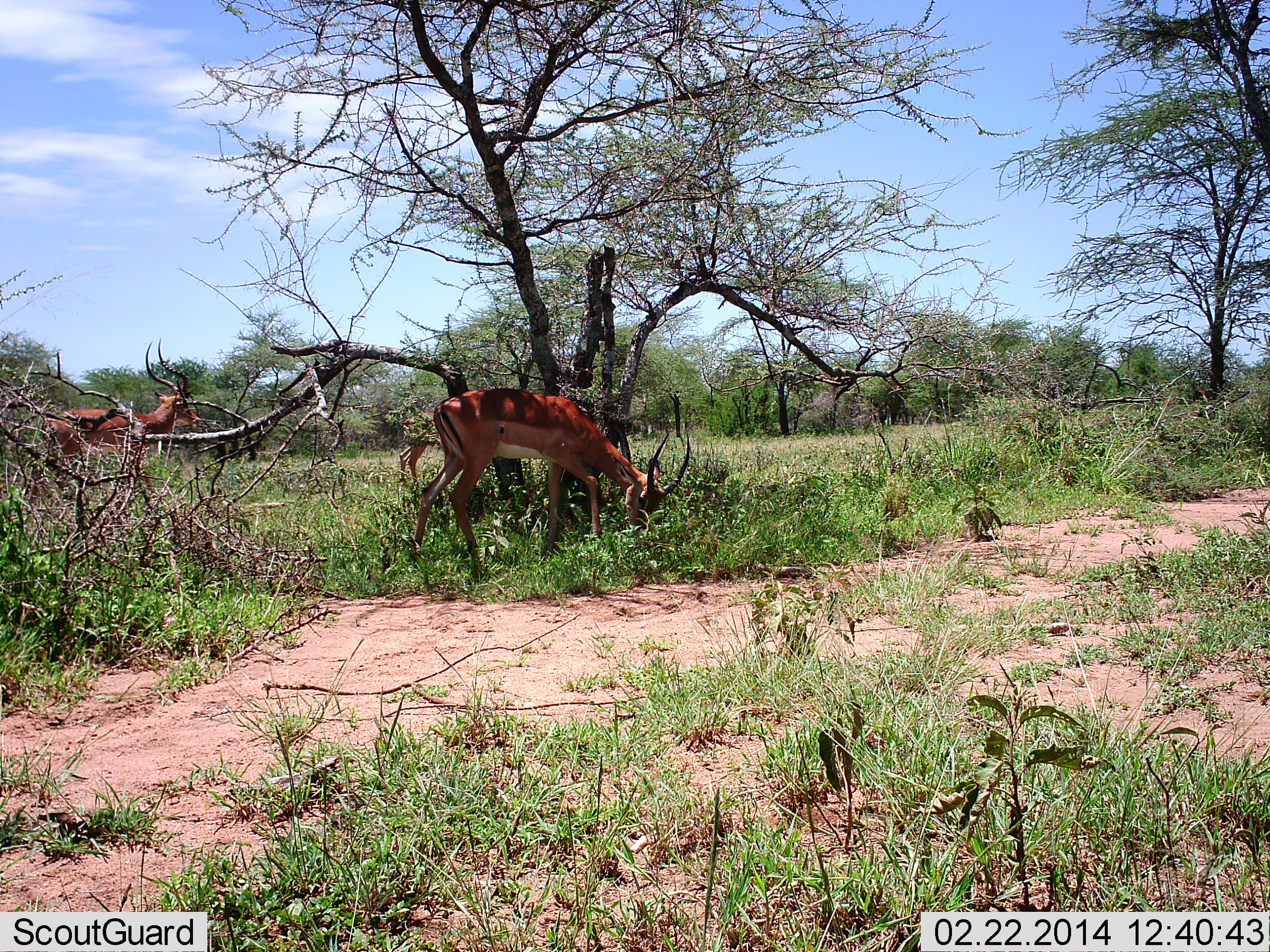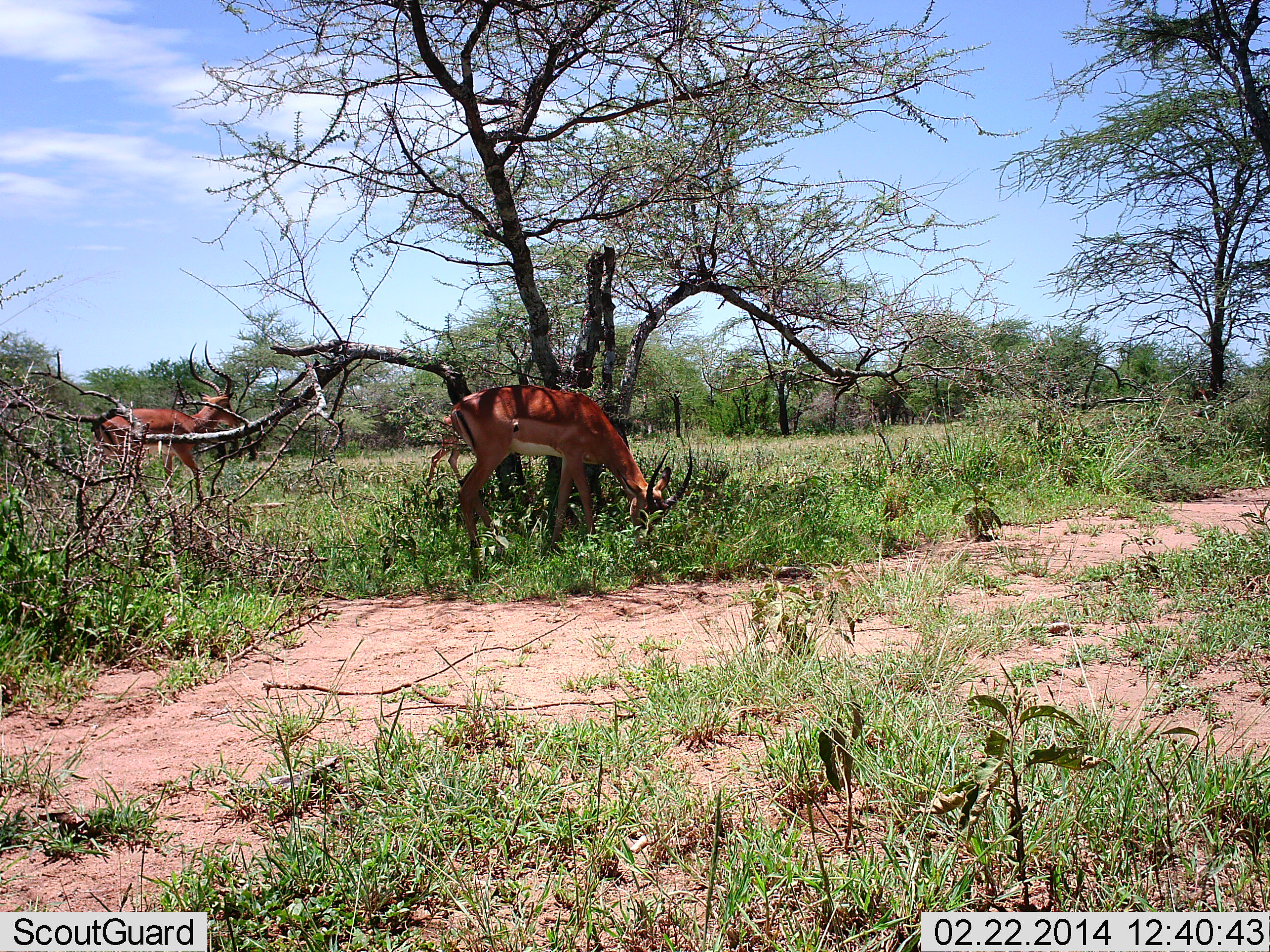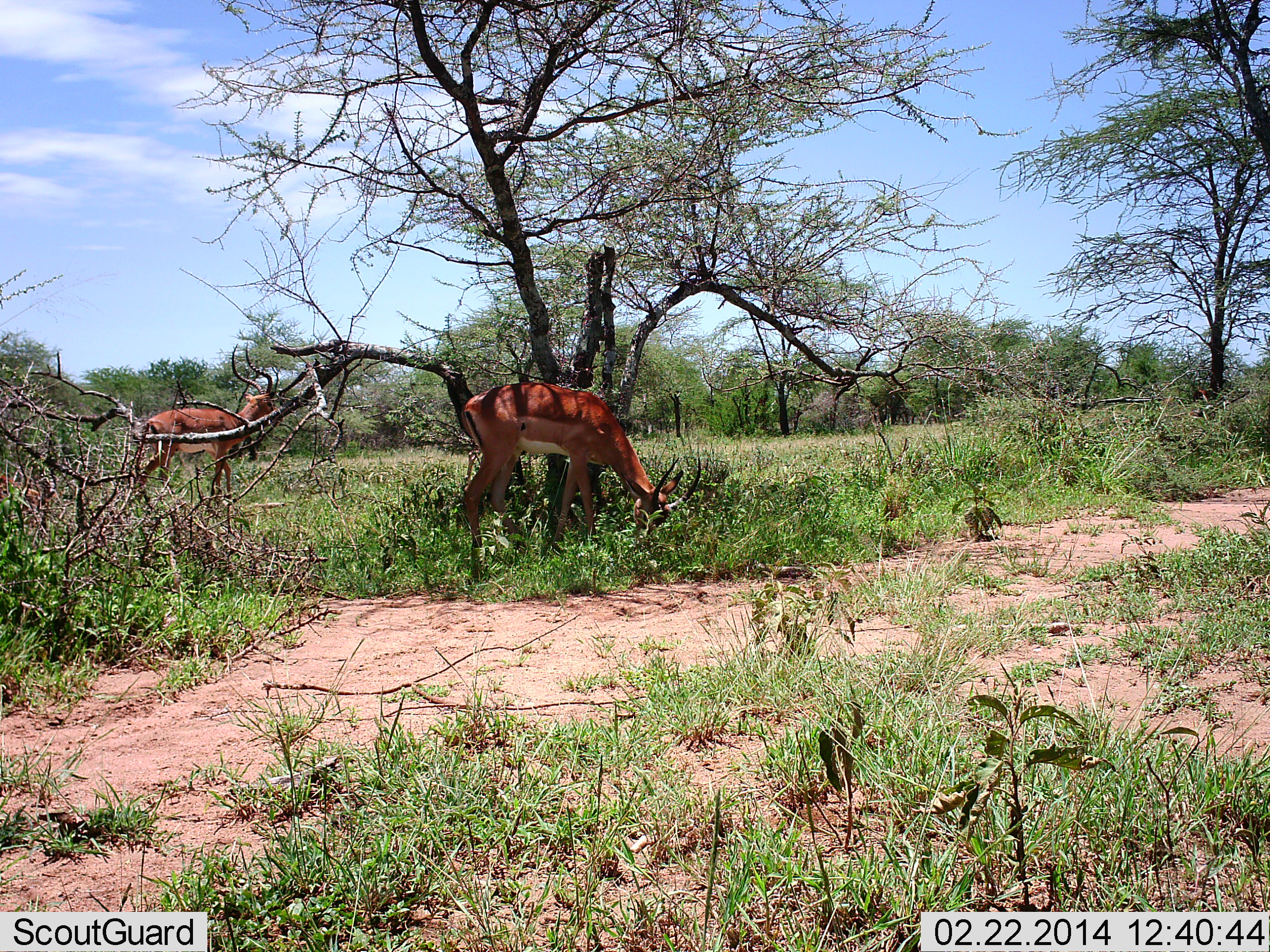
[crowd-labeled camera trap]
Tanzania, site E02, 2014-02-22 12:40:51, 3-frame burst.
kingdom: Animalia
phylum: Chordata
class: Mammalia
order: Artiodactyla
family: Bovidae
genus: Aepyceros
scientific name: Aepyceros melampus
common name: impala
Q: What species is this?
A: Impala (Aepyceros melampus).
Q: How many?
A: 2.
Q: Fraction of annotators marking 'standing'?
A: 50%.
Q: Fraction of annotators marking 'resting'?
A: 0%.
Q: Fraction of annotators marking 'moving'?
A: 50%.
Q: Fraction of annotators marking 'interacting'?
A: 0%.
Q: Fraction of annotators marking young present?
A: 0%.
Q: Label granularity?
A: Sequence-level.